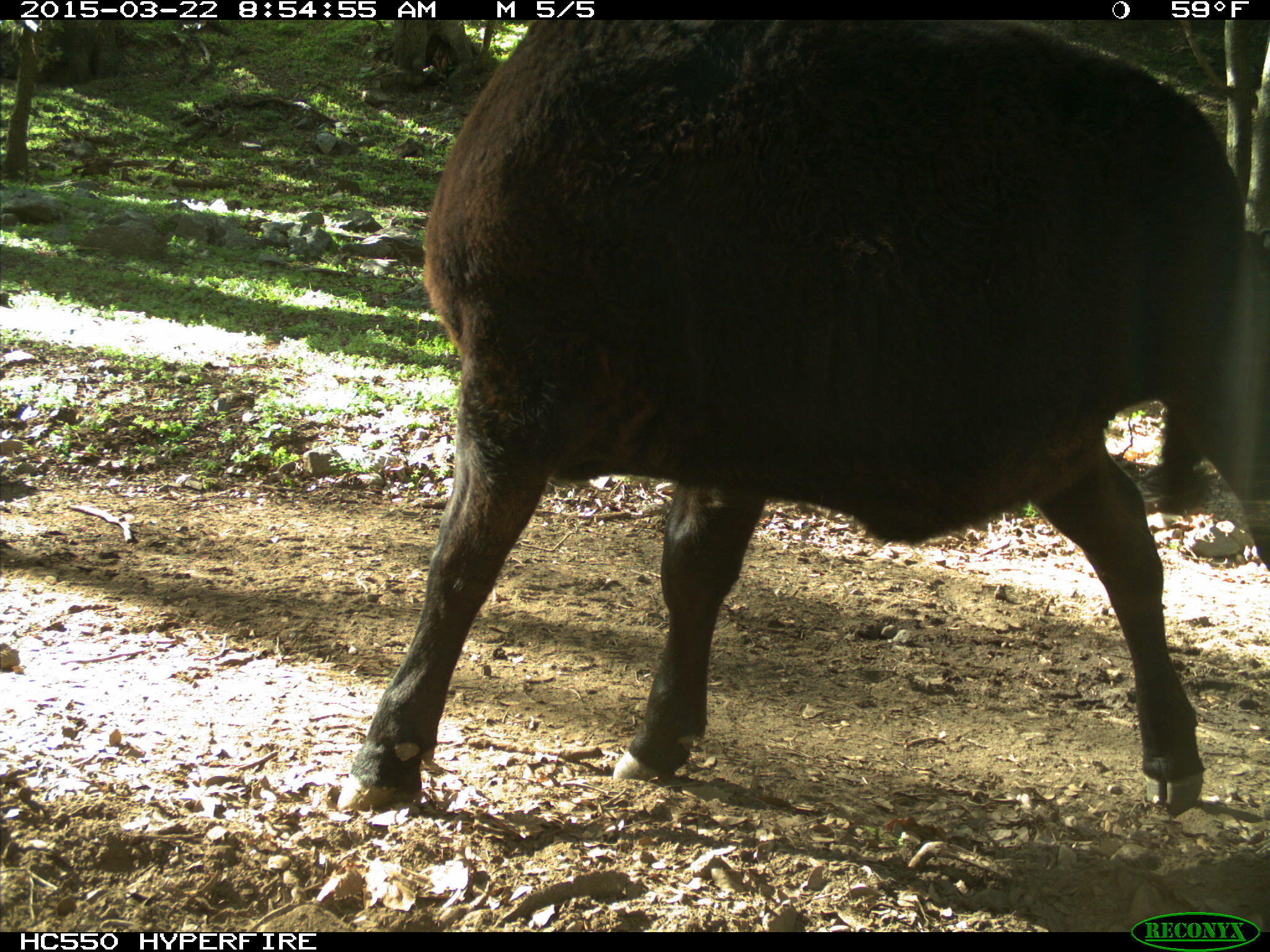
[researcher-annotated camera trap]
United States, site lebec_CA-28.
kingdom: Animalia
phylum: Chordata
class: Mammalia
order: Artiodactyla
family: Bovidae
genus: Bos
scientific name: Bos taurus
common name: domestic cow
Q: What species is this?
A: Bos taurus (domestic cow).